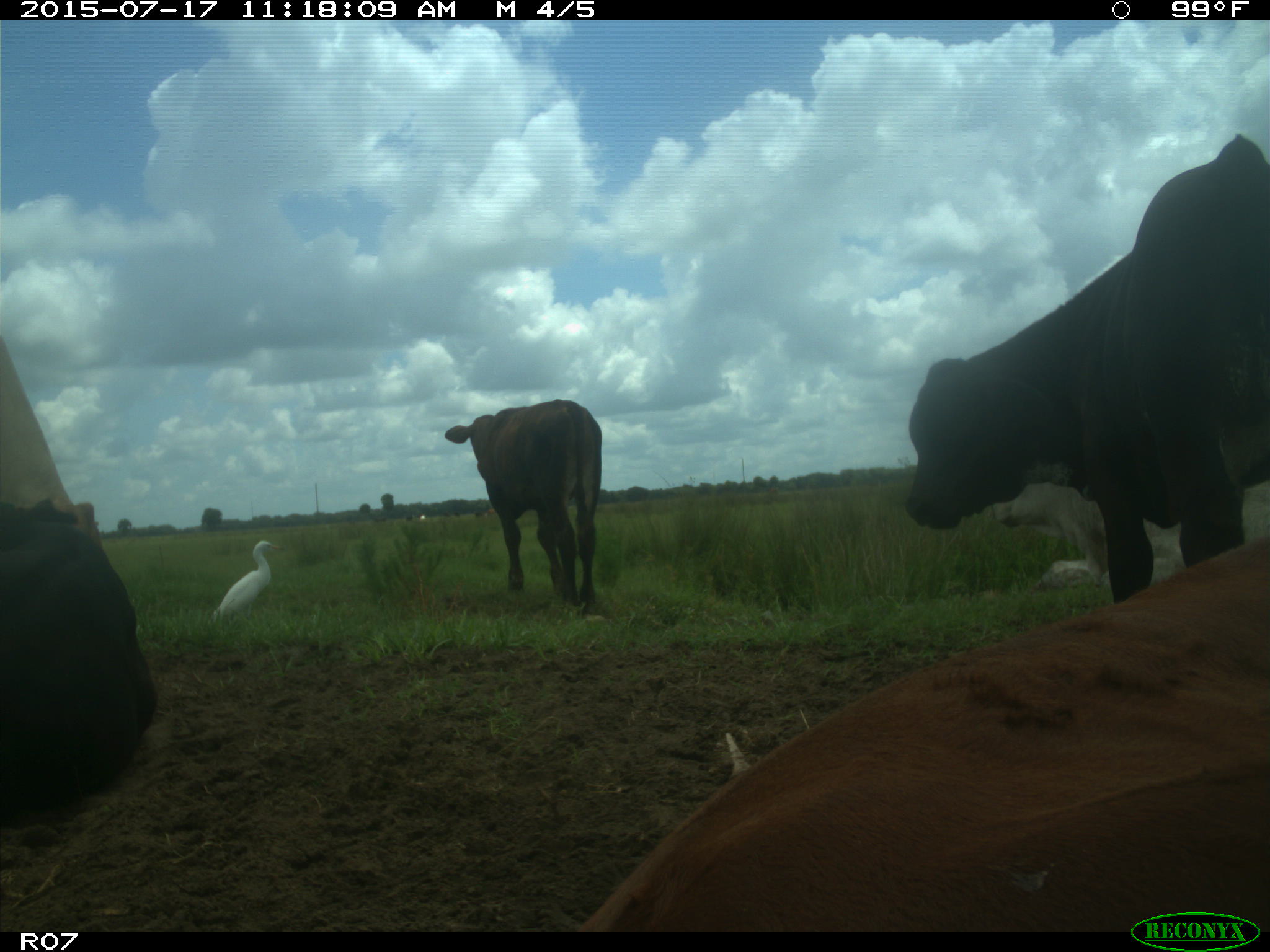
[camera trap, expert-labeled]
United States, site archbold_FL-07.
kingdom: Animalia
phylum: Chordata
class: Mammalia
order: Artiodactyla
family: Bovidae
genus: Bos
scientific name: Bos taurus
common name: domestic cow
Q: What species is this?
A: Bos taurus (domestic cow).